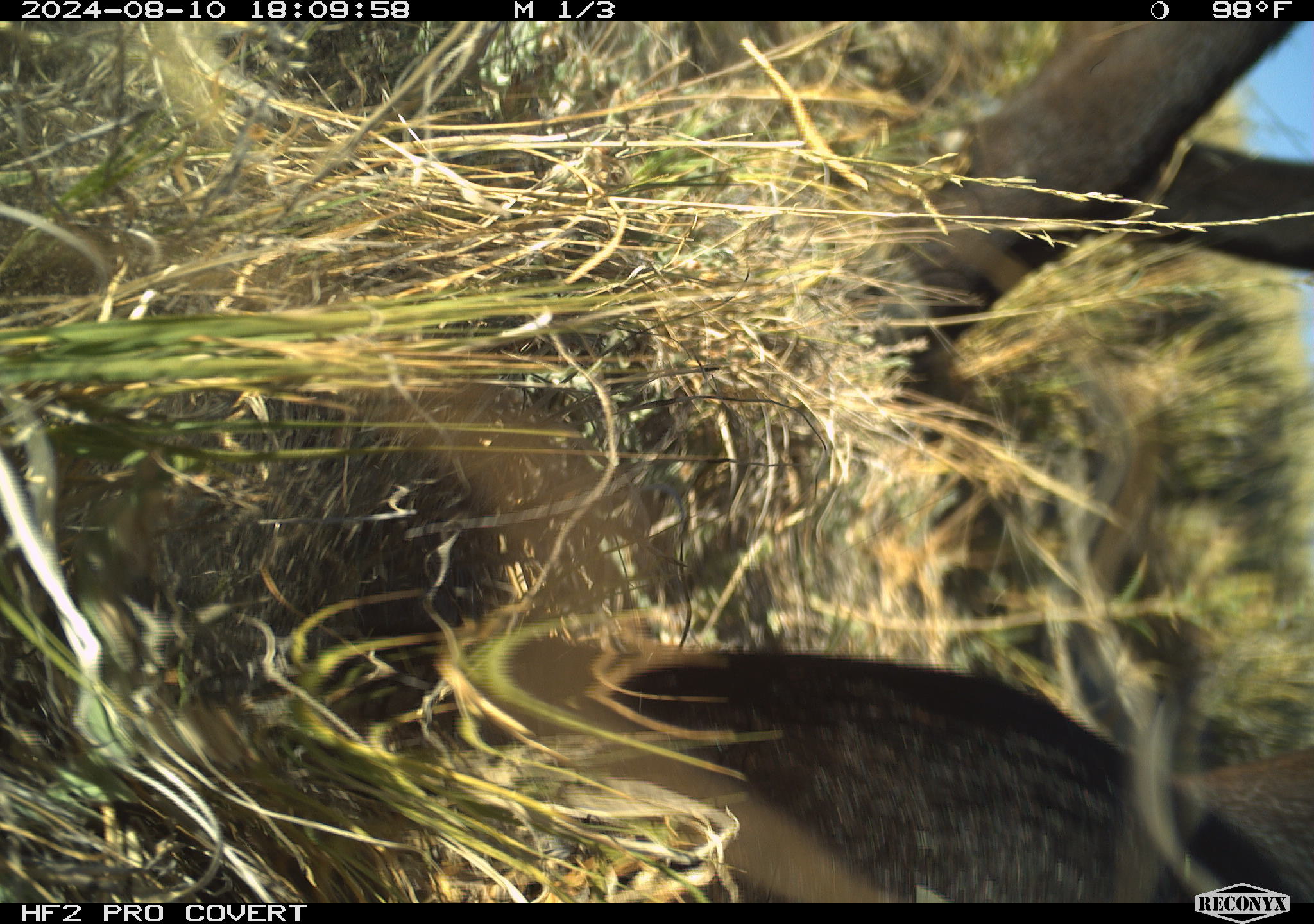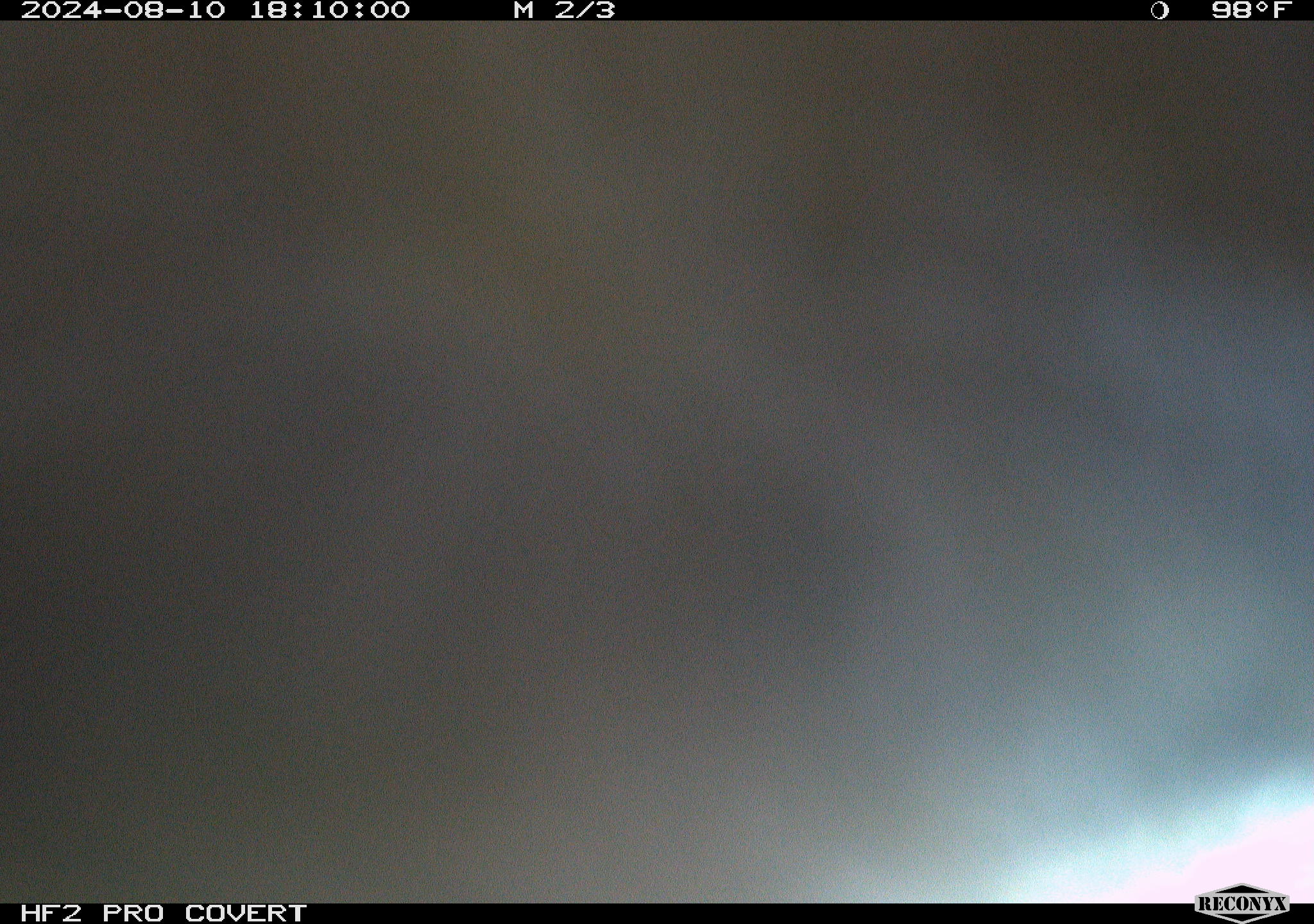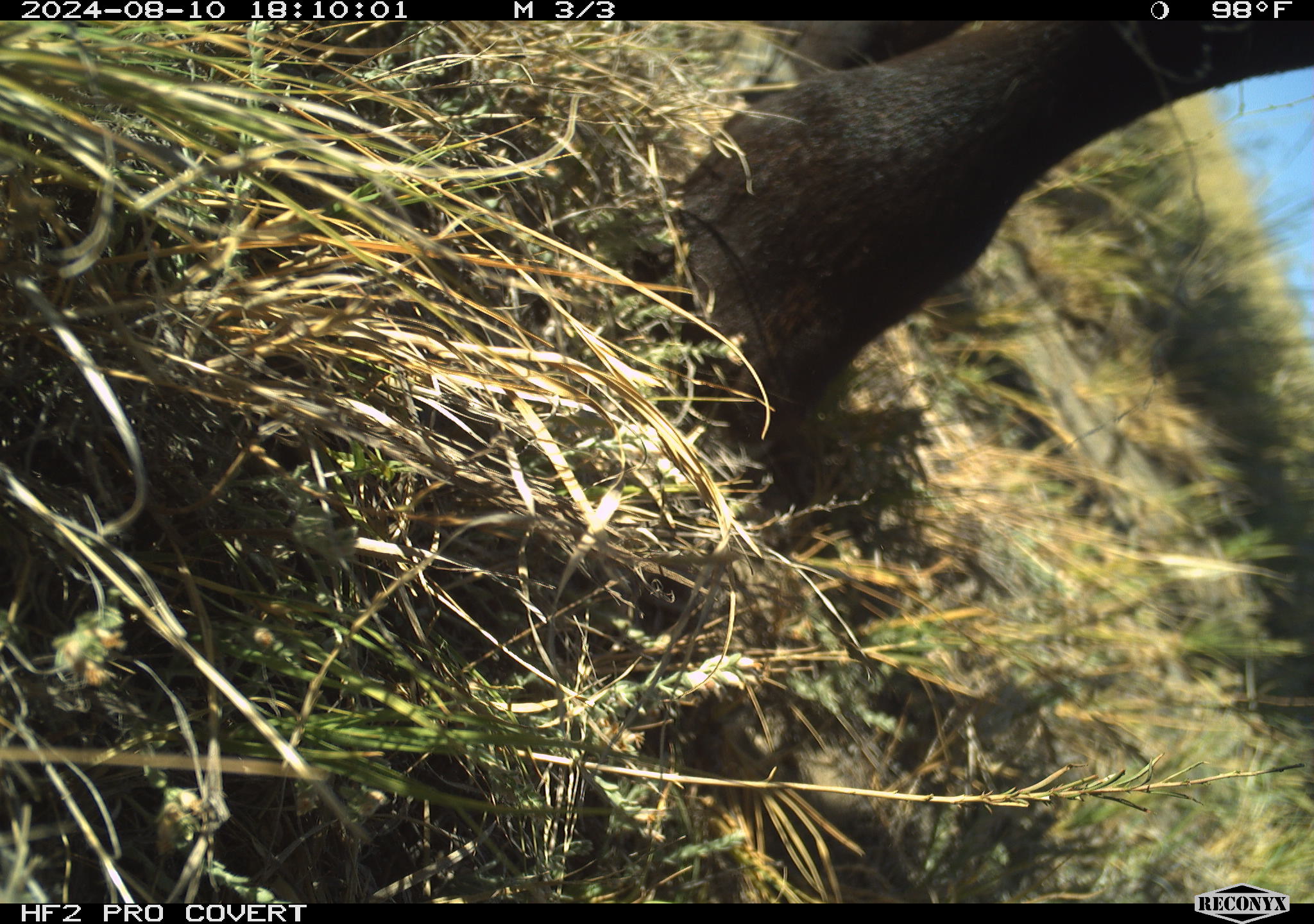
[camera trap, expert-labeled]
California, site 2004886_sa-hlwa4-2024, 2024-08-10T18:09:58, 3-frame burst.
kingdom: Animalia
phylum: Chordata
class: Mammalia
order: Artiodactyla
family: Bovidae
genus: Bos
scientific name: Bos taurus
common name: domestic cattle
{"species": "domestic cattle (Bos taurus)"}